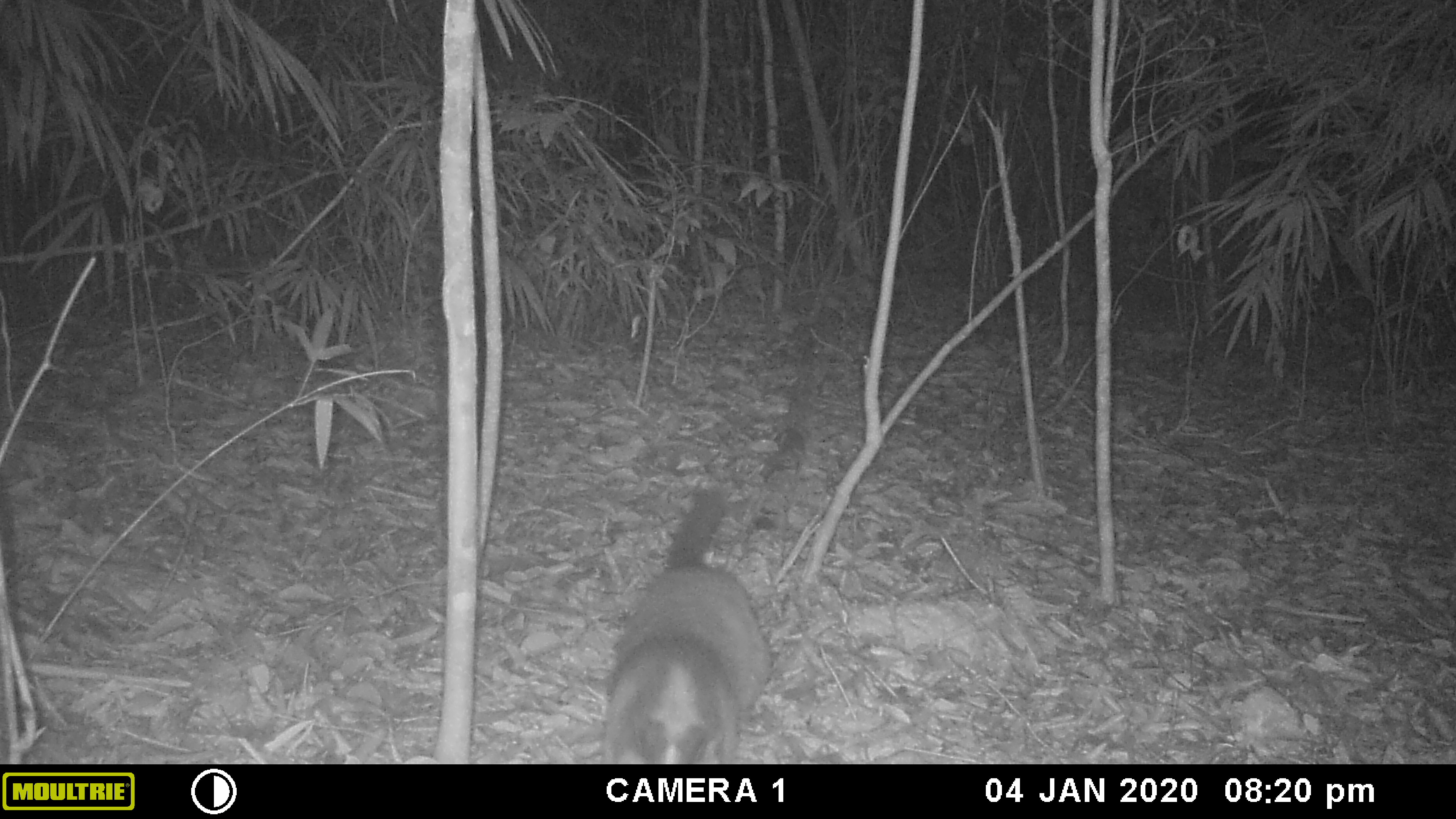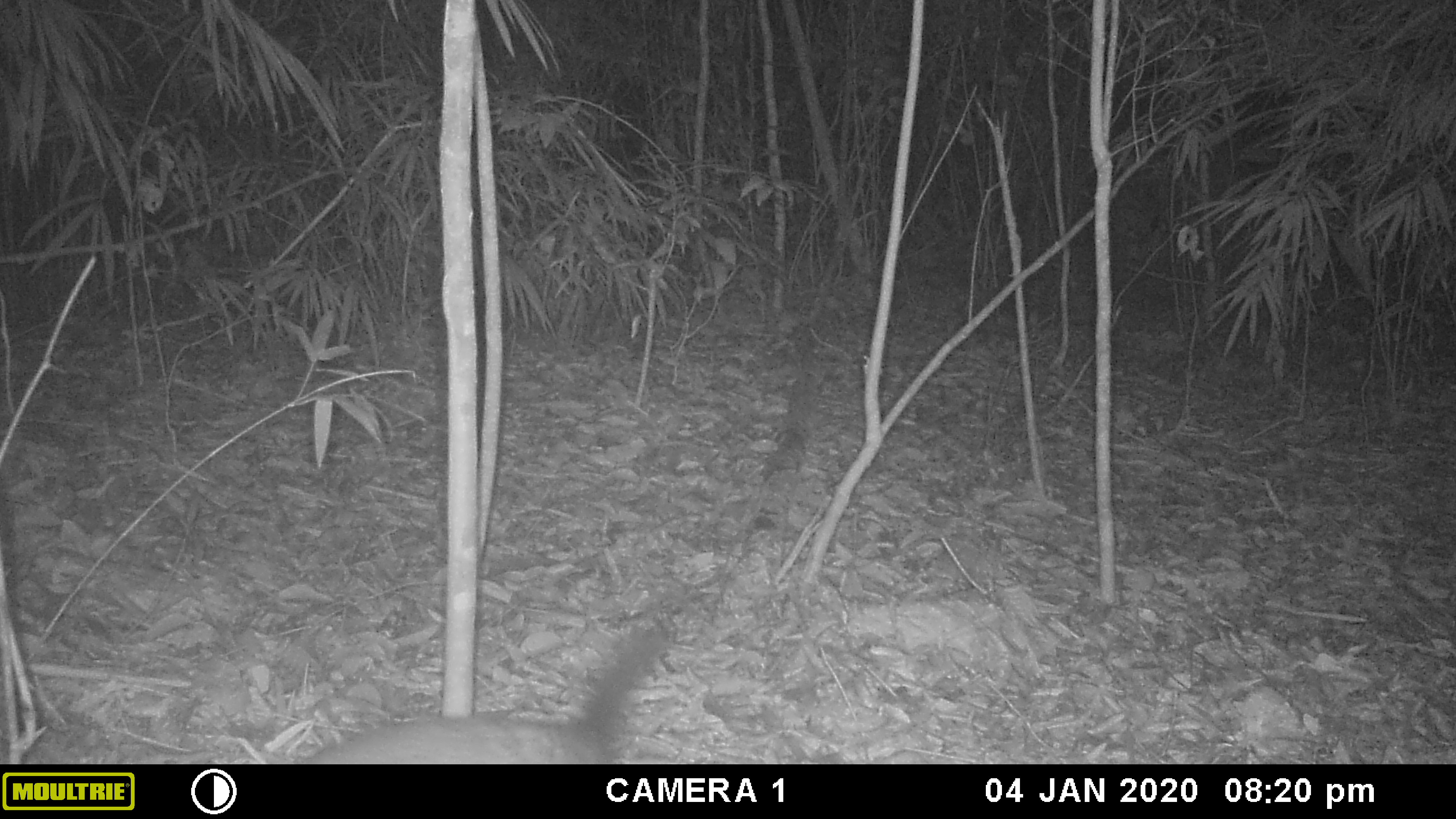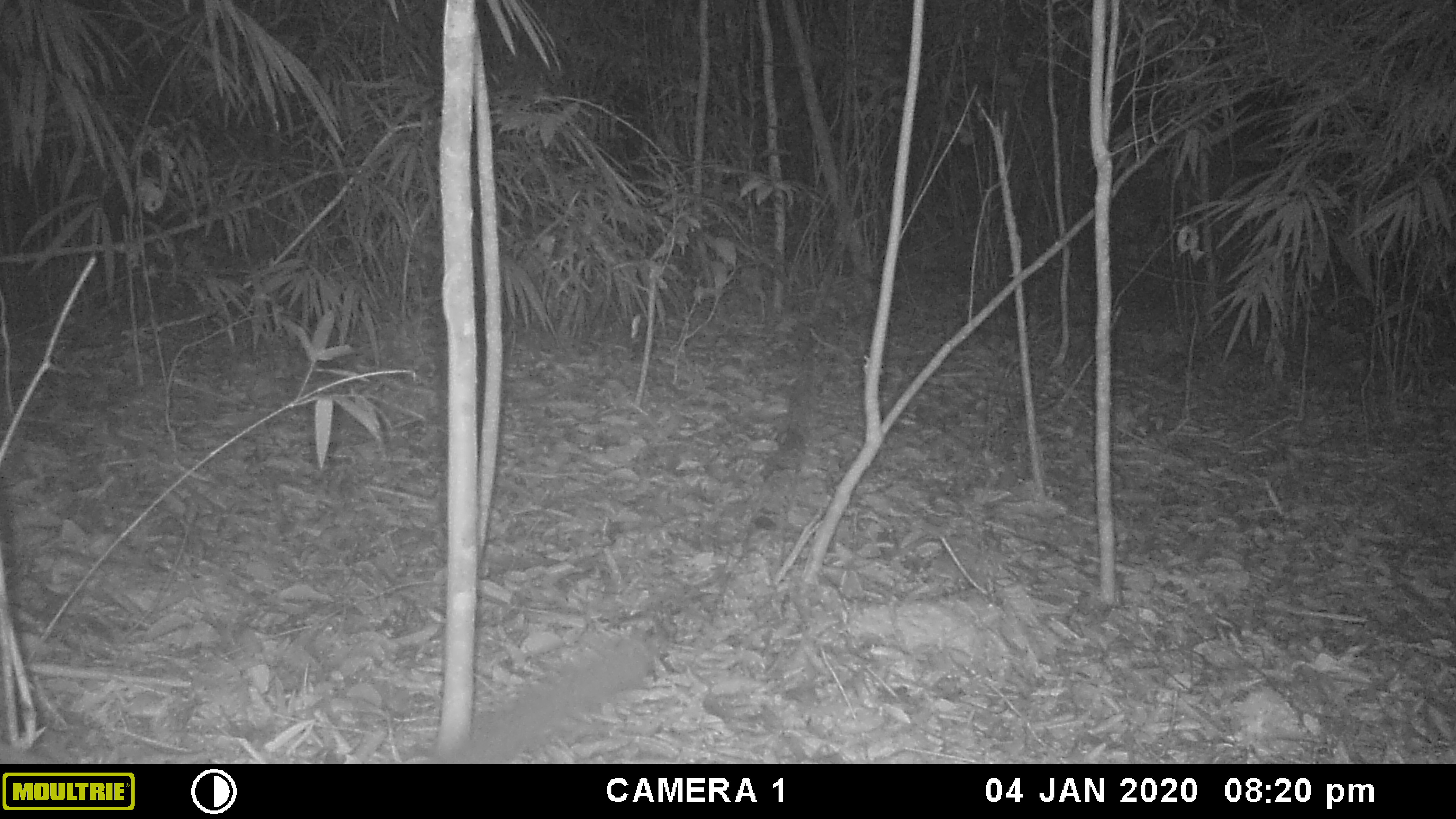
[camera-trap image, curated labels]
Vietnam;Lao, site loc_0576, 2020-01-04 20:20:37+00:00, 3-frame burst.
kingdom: Animalia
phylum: Chordata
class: Mammalia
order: Carnivora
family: Viverridae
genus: Paguma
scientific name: Paguma larvata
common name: masked palm civet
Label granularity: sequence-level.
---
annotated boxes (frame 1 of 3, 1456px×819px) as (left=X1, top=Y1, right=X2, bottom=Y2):
masked palm civet: (left=601, top=488, right=771, bottom=764)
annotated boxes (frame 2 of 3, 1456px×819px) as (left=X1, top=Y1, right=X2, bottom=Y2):
masked palm civet: (left=298, top=627, right=673, bottom=764)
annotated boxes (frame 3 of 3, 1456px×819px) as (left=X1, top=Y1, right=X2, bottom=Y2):
masked palm civet: (left=433, top=631, right=654, bottom=764)